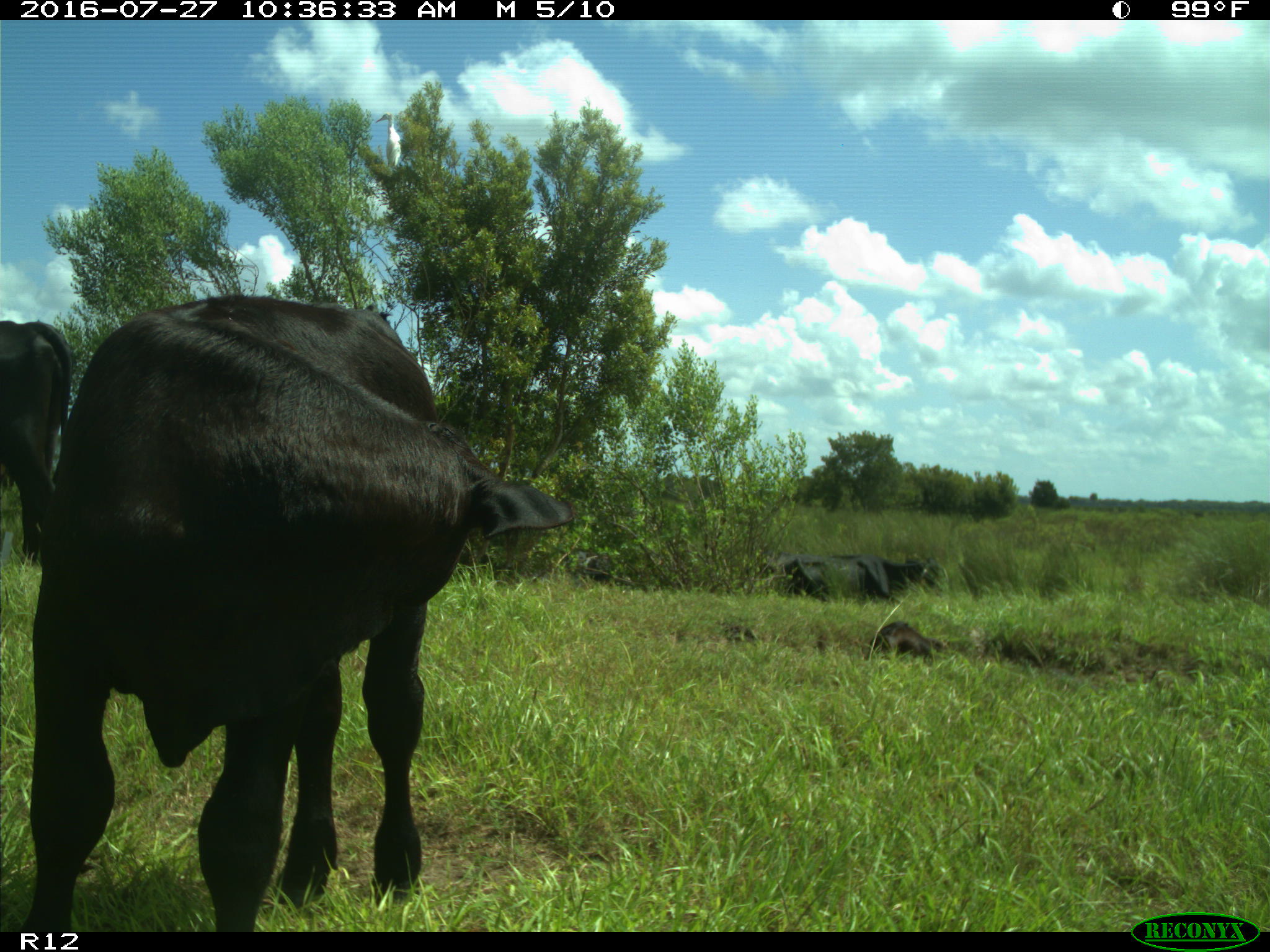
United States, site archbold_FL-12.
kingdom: Animalia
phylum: Chordata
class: Mammalia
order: Artiodactyla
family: Bovidae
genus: Bos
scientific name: Bos taurus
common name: domestic cow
Bos taurus (domestic cow).